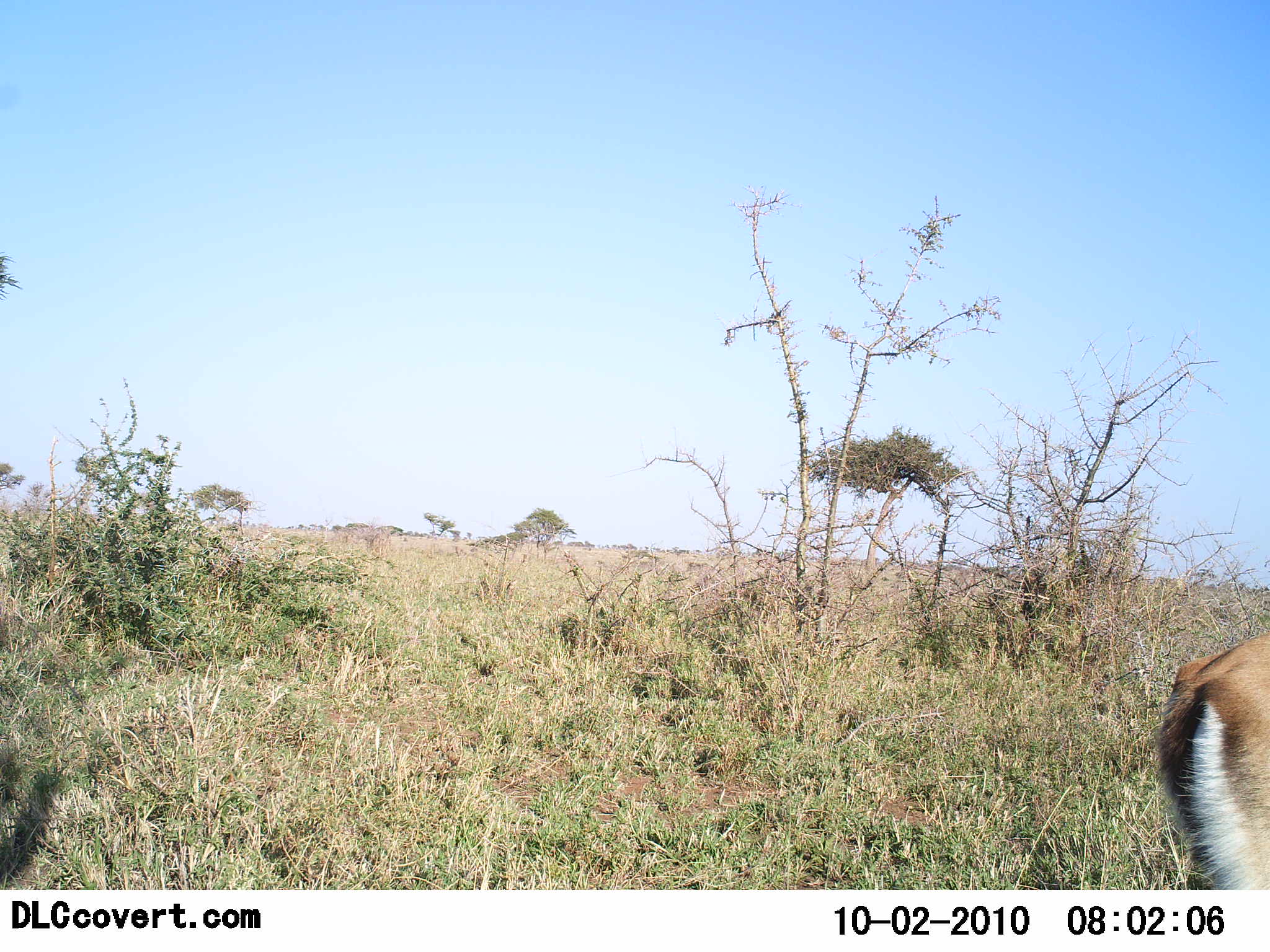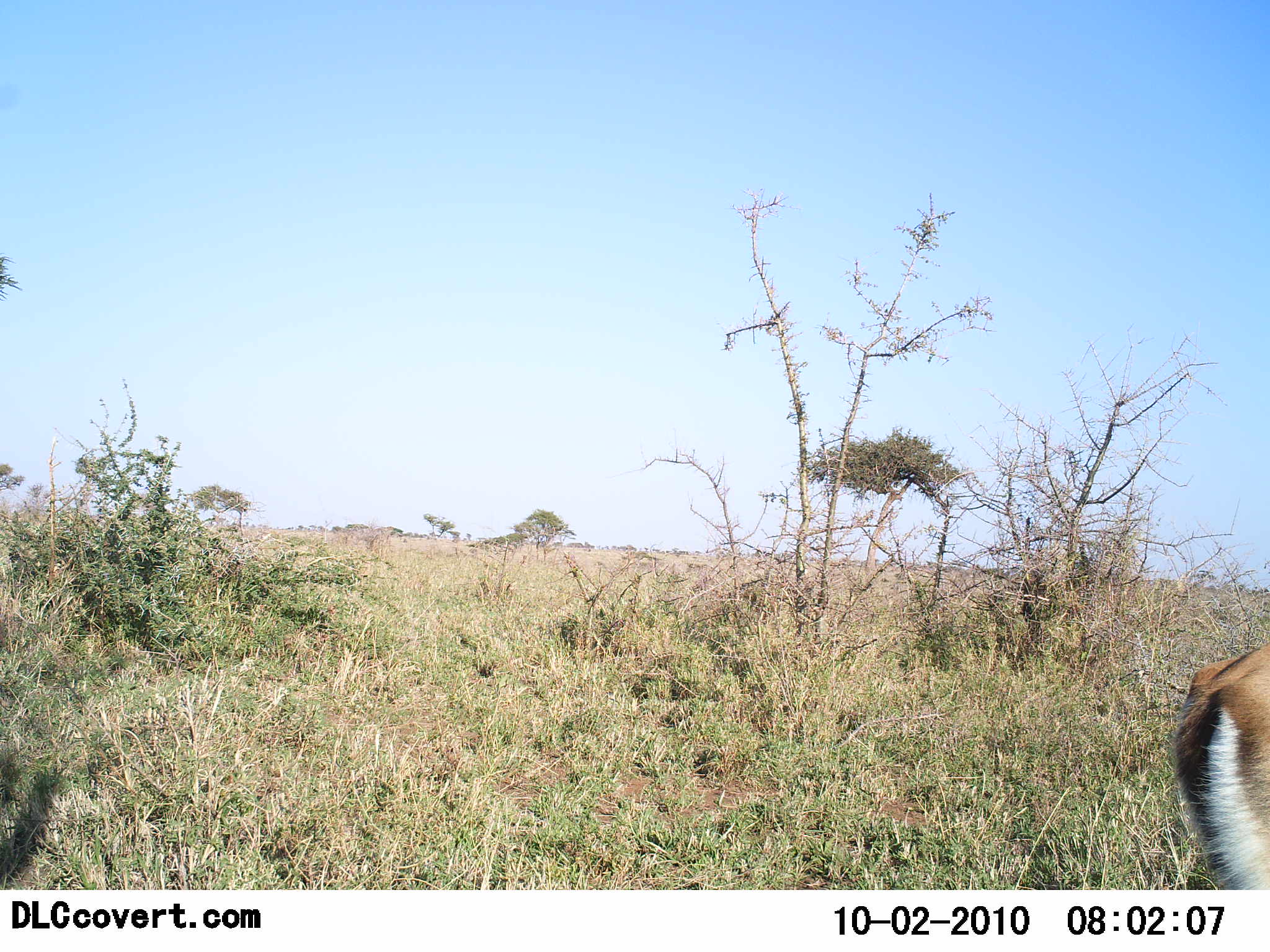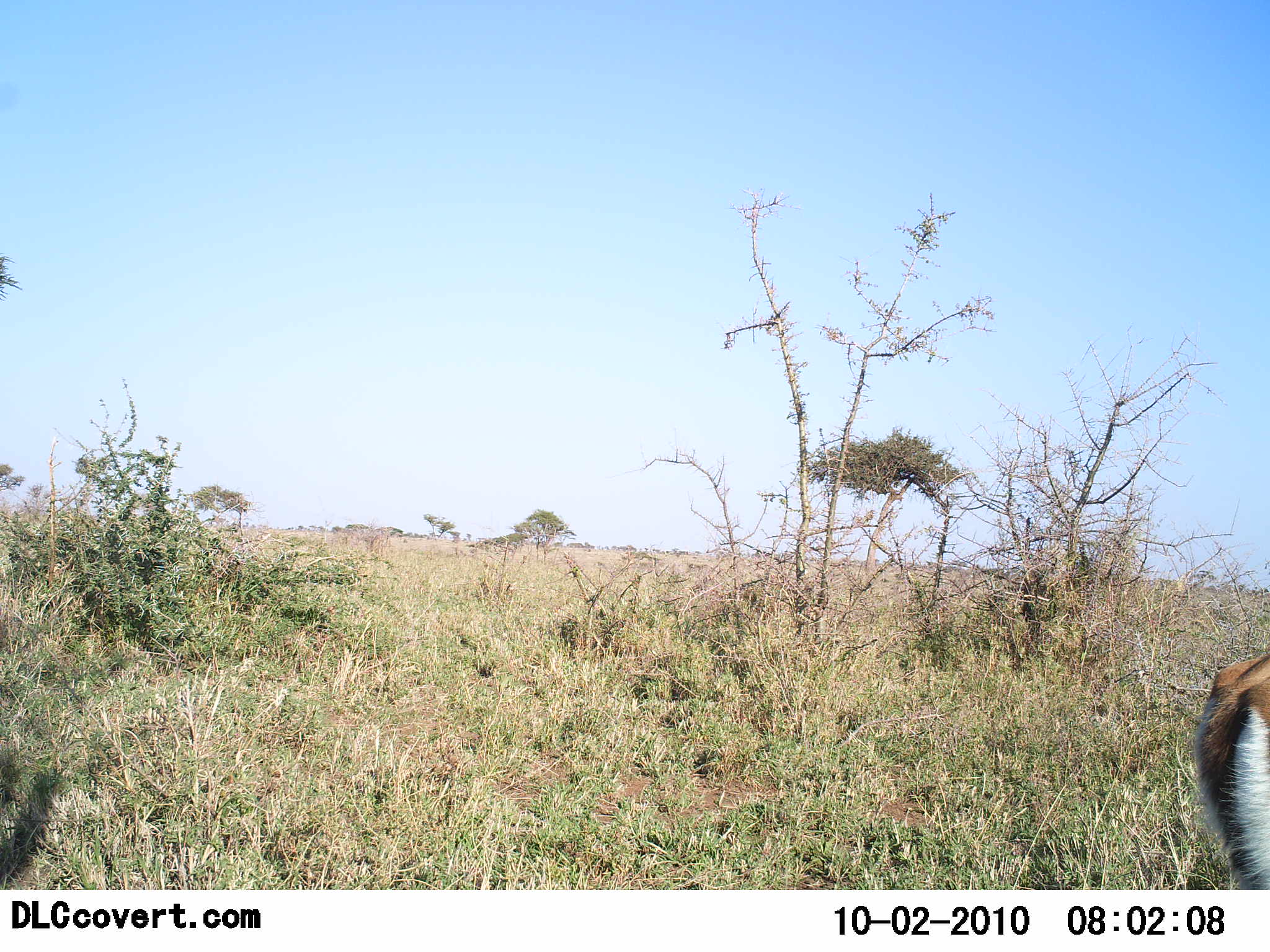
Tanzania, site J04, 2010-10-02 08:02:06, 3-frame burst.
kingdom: Animalia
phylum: Chordata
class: Mammalia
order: Artiodactyla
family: Bovidae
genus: Eudorcas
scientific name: Eudorcas thomsonii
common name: thomson's gazelle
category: gazellethomsons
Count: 1.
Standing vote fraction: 69%.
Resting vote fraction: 0%.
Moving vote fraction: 23%.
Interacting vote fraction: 0%.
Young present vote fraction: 0%.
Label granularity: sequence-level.